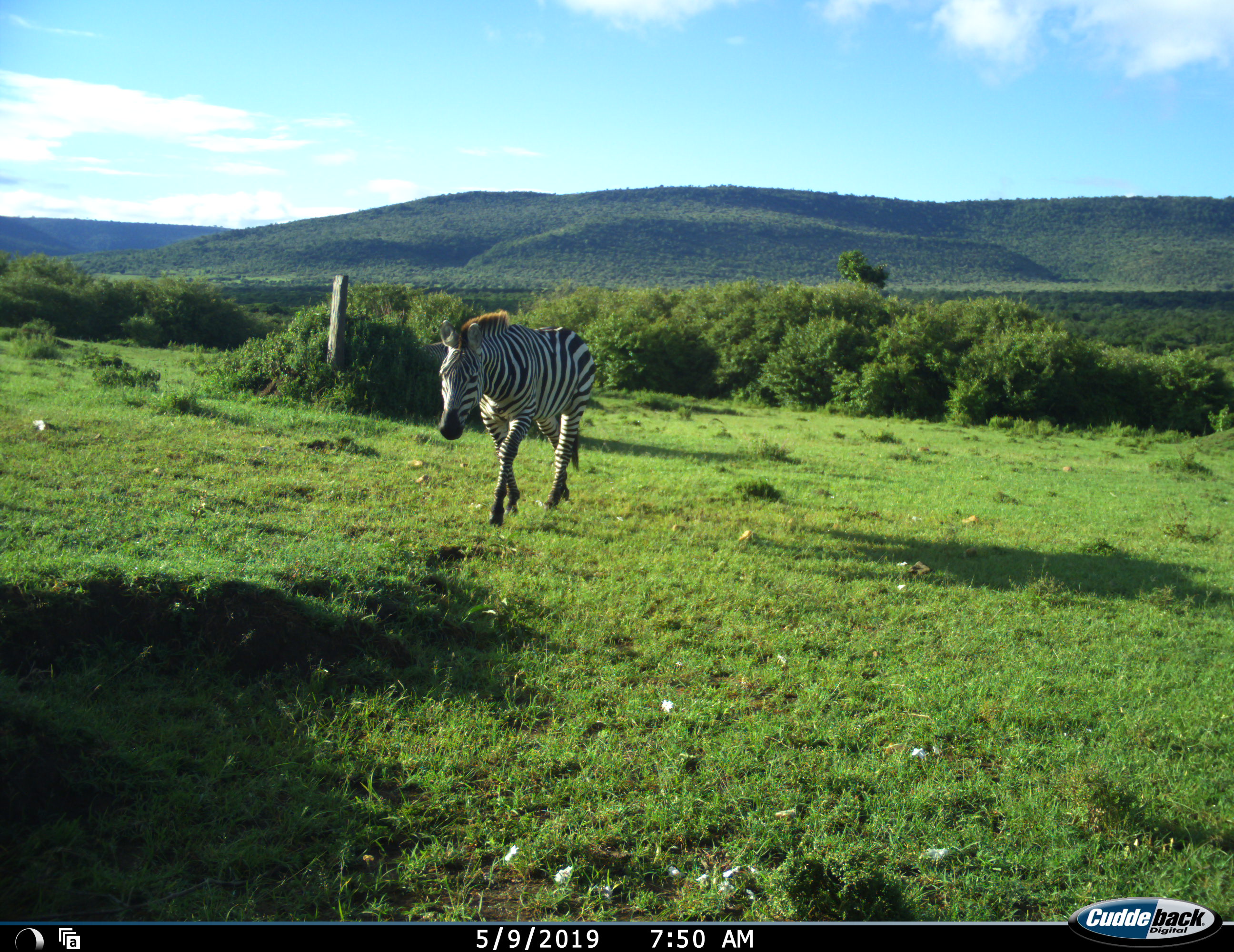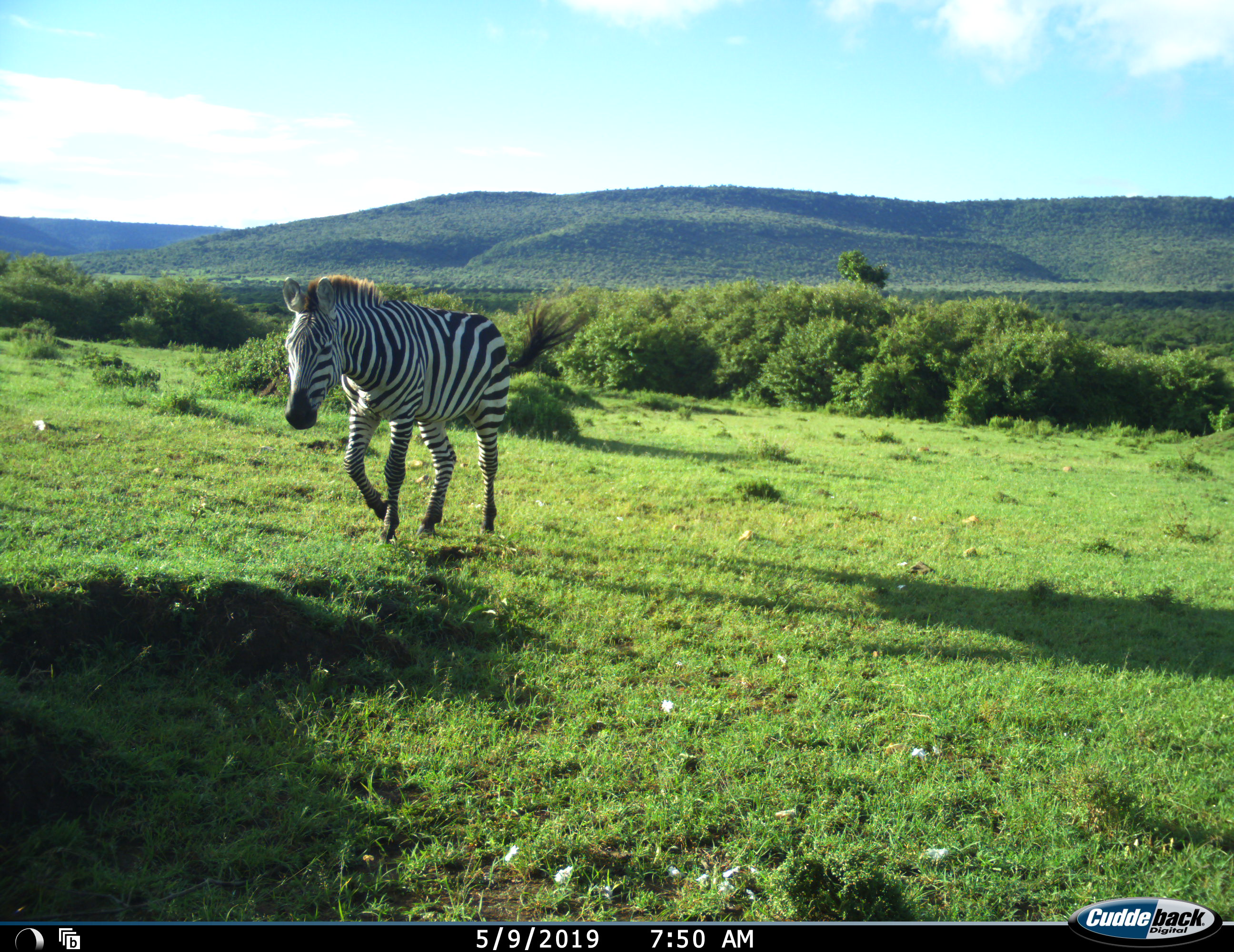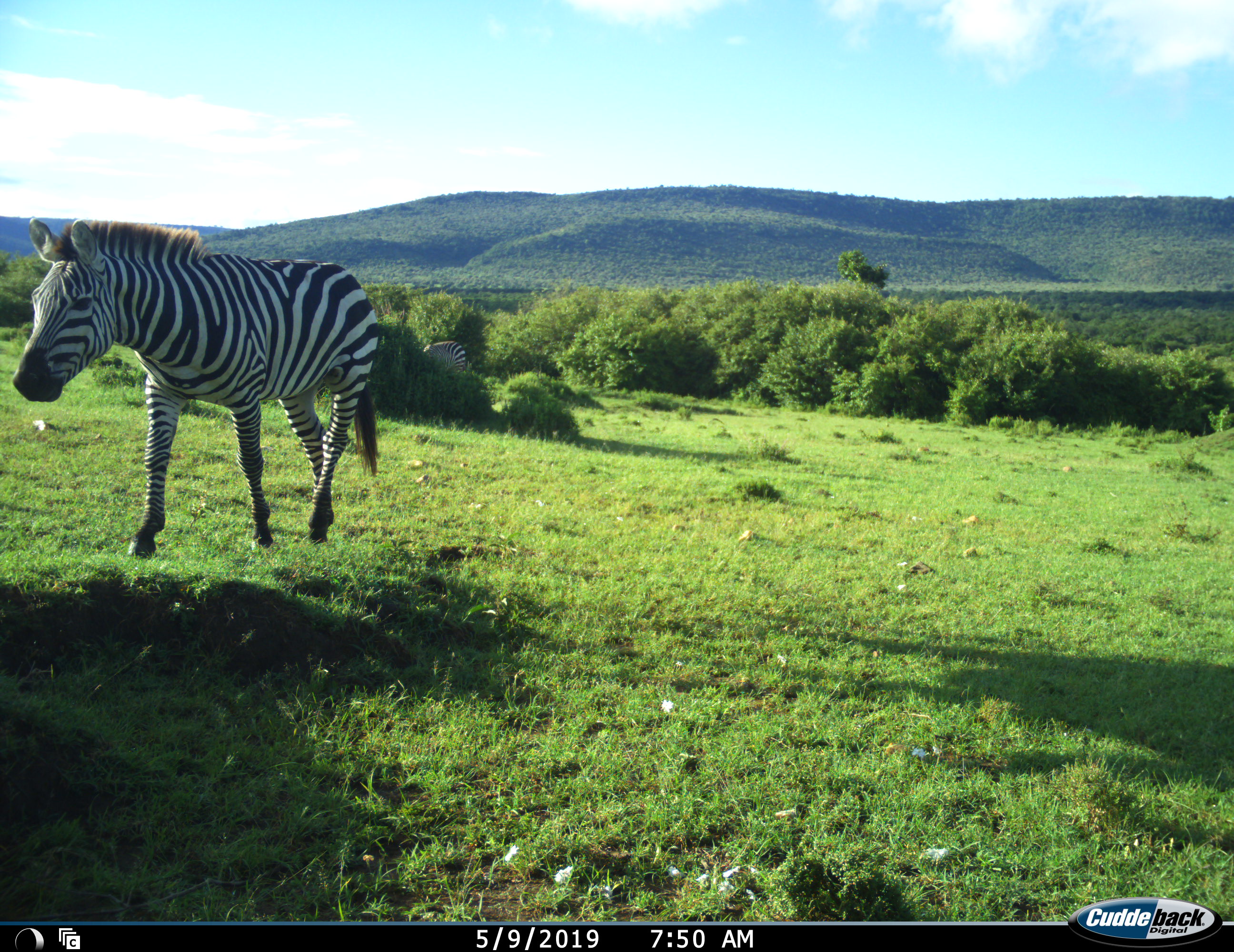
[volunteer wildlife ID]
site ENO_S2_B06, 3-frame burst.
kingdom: Animalia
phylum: Chordata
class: Mammalia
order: Perissodactyla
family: Equidae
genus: Equus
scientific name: Equus quagga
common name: plains zebra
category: zebraplains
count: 1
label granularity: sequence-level